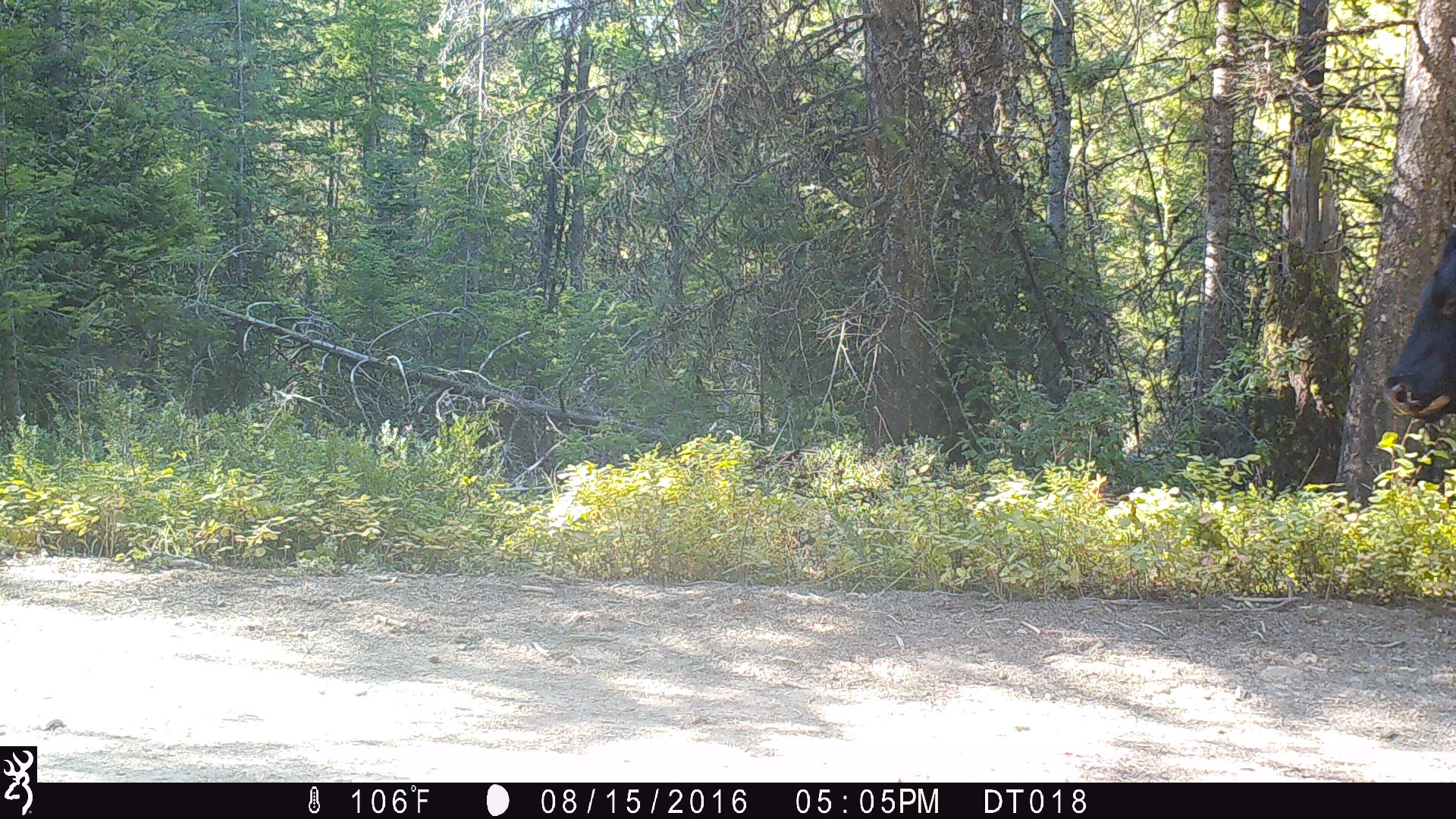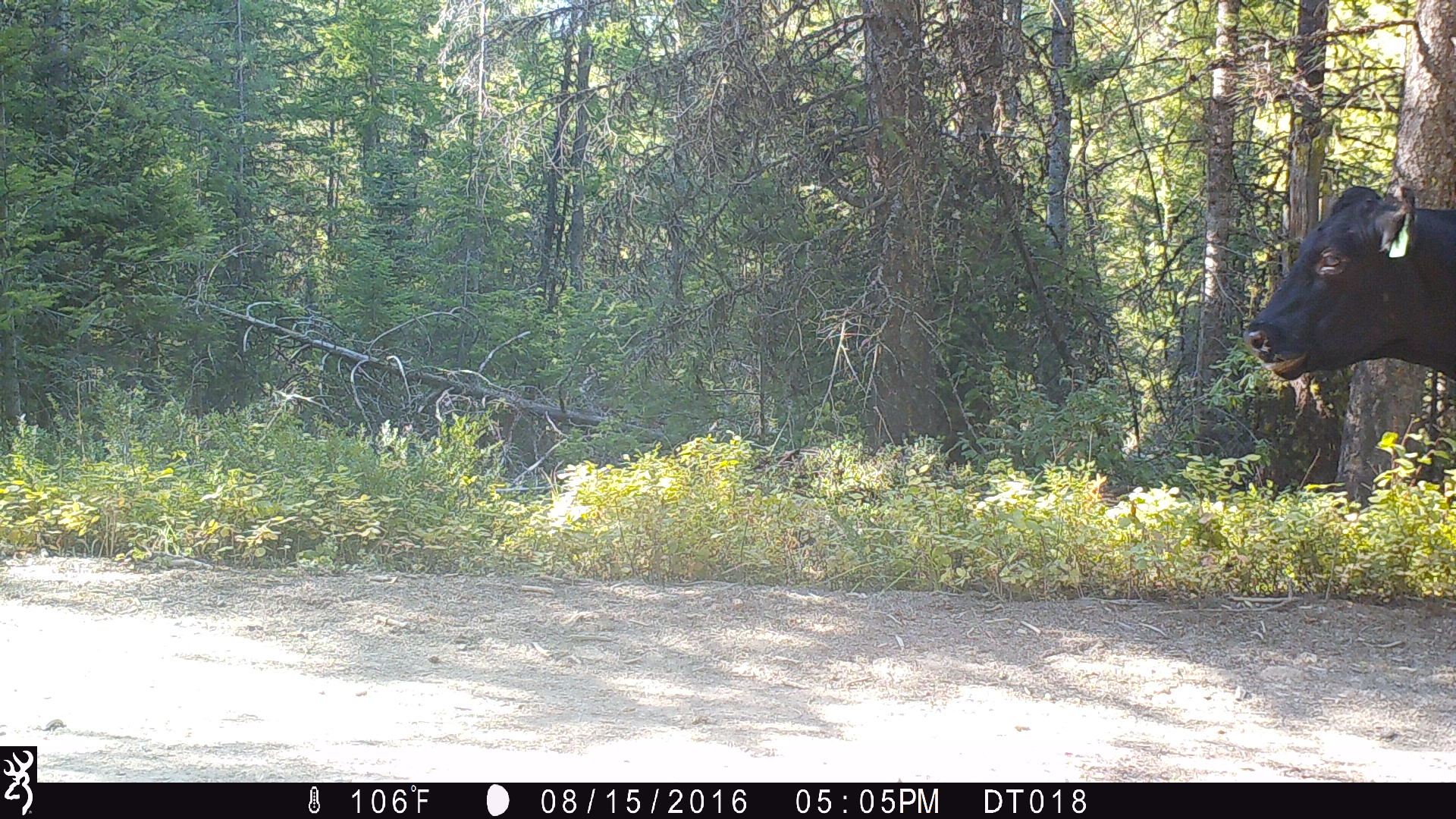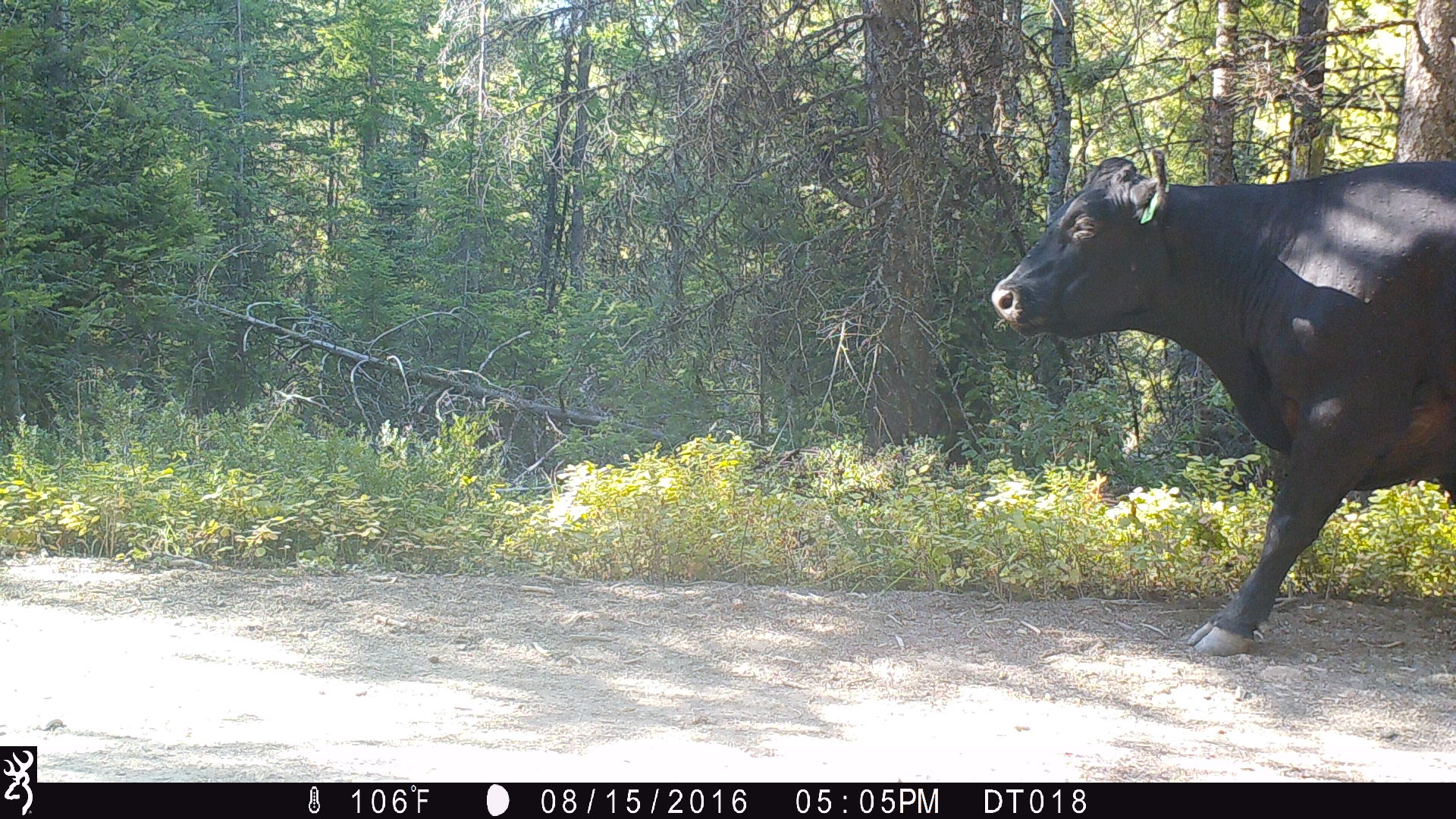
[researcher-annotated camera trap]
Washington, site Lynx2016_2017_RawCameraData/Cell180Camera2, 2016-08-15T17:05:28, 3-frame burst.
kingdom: Animalia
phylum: Chordata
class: Mammalia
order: Artiodactyla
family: Bovidae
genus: Bos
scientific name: Bos taurus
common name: domestic cattle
Domestic cattle (Bos taurus). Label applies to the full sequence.